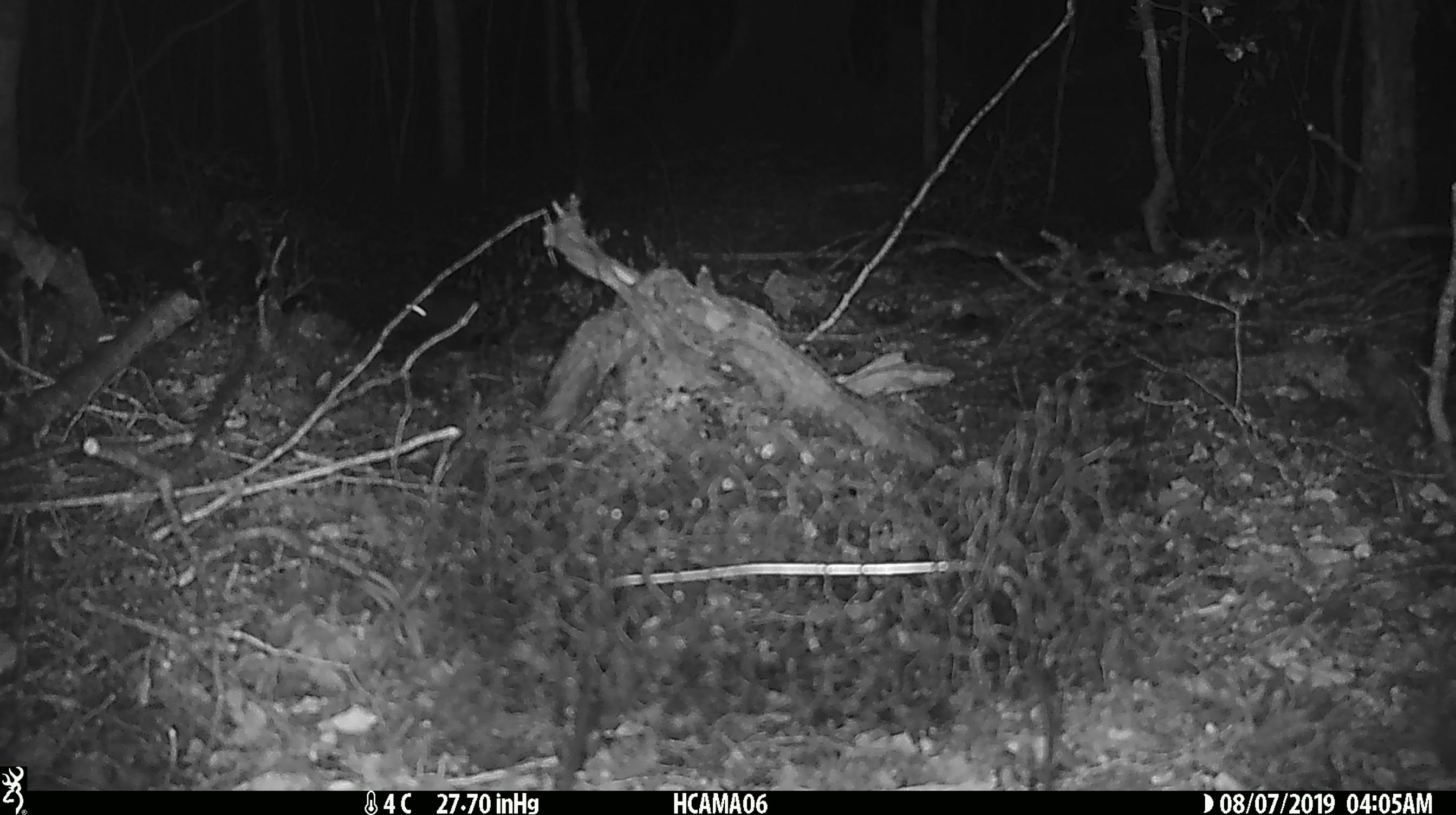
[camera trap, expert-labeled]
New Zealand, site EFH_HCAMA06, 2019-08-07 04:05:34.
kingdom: Animalia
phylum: Chordata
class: Mammalia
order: Rodentia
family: Muridae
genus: Mus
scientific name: Mus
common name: mouse